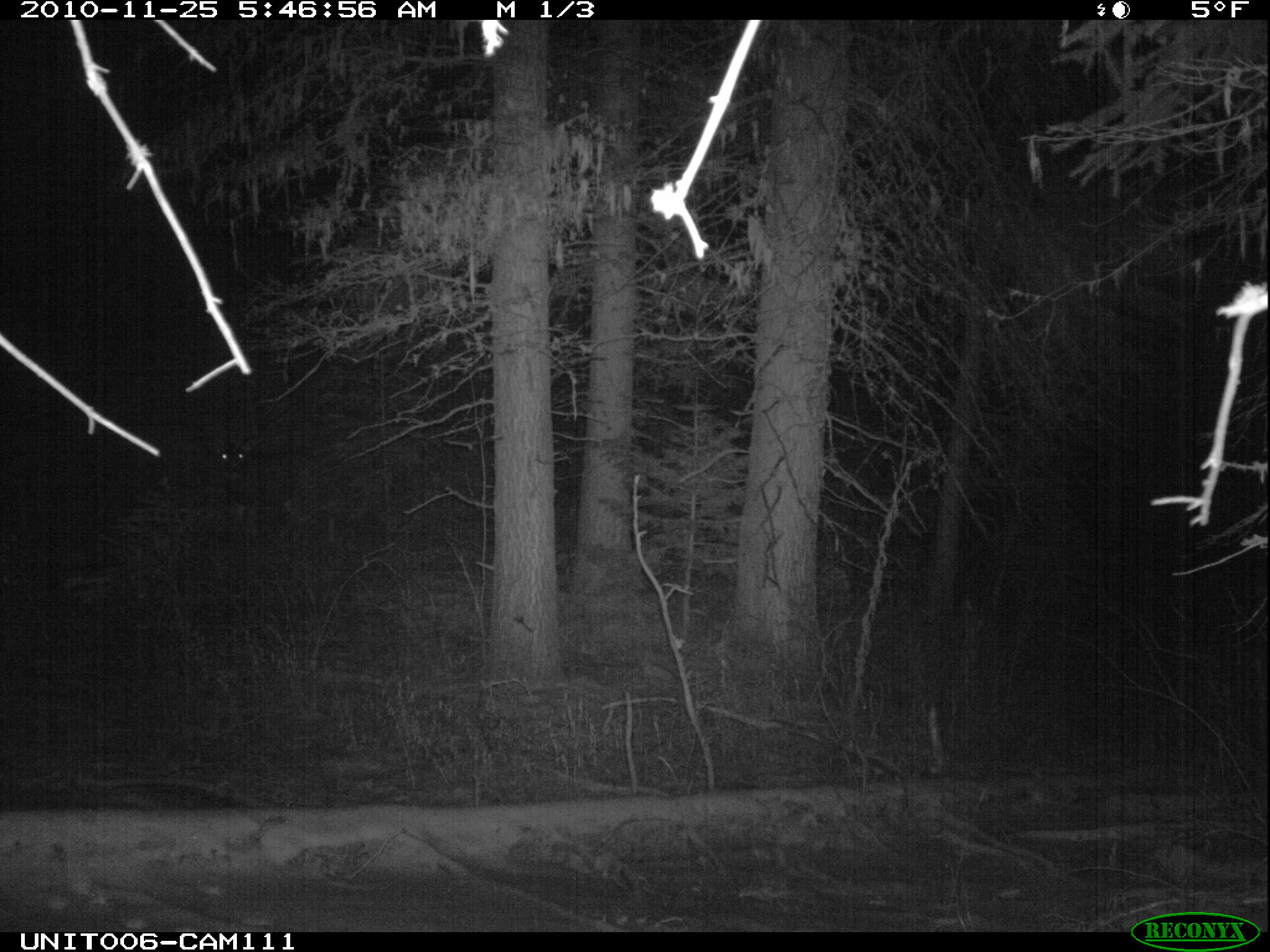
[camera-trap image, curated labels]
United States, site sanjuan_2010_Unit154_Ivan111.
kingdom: Animalia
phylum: Chordata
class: Mammalia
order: Artiodactyla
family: Cervidae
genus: Odocoileus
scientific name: Odocoileus hemionus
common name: mule deer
Odocoileus hemionus (mule deer).